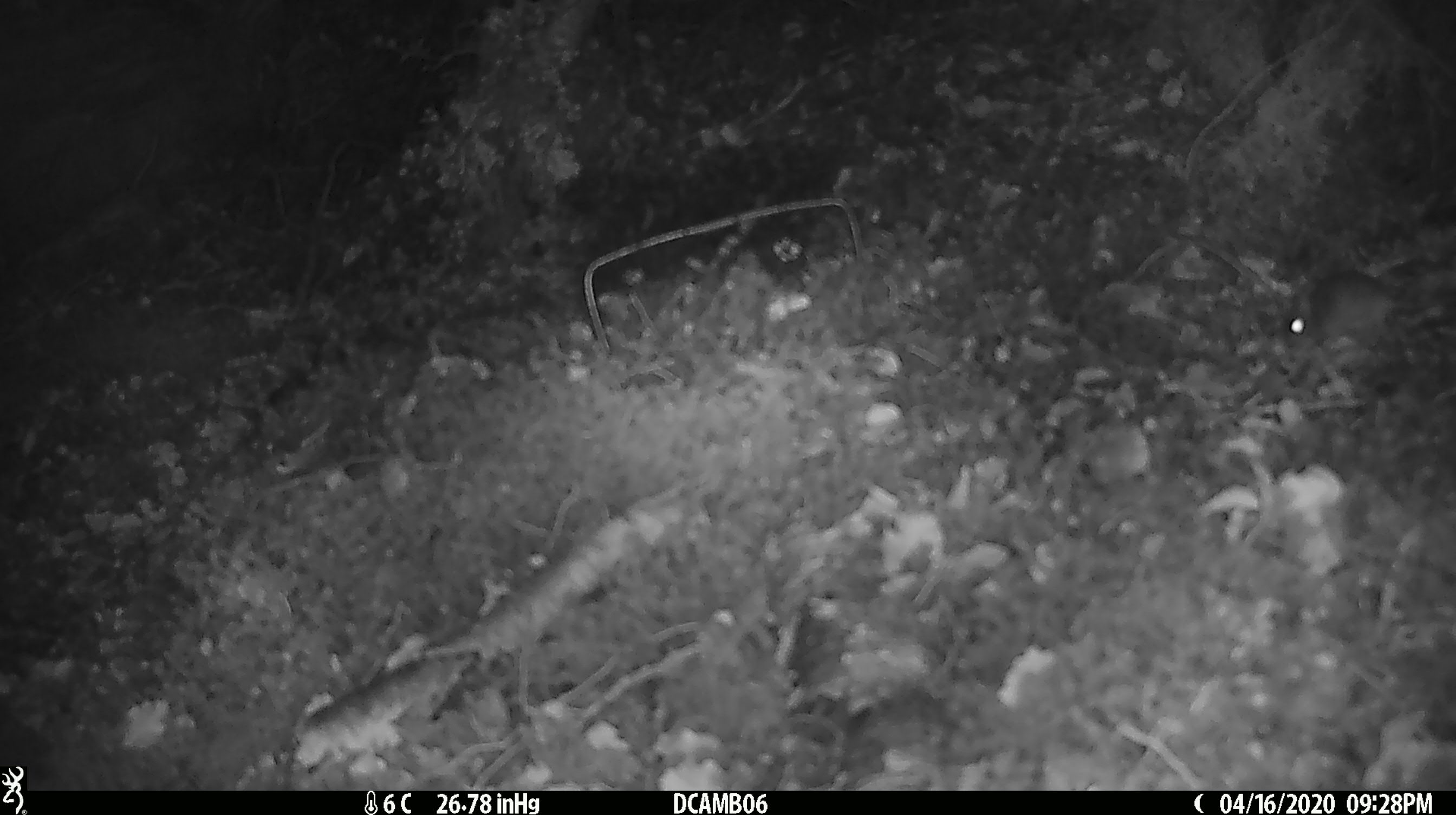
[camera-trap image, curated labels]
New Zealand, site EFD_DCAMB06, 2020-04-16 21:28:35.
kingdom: Animalia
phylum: Chordata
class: Mammalia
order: Rodentia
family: Muridae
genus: Mus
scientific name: Mus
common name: mouse